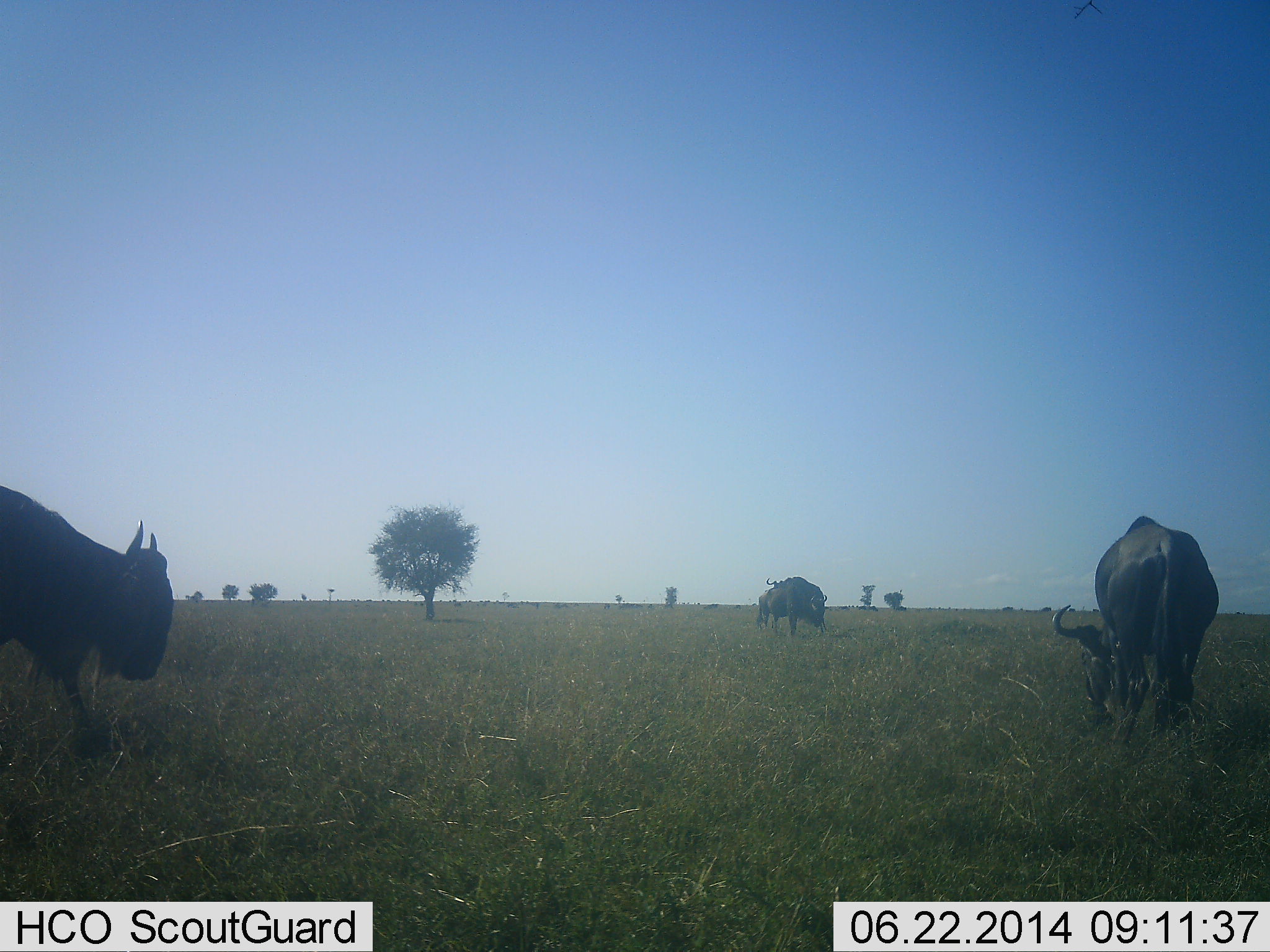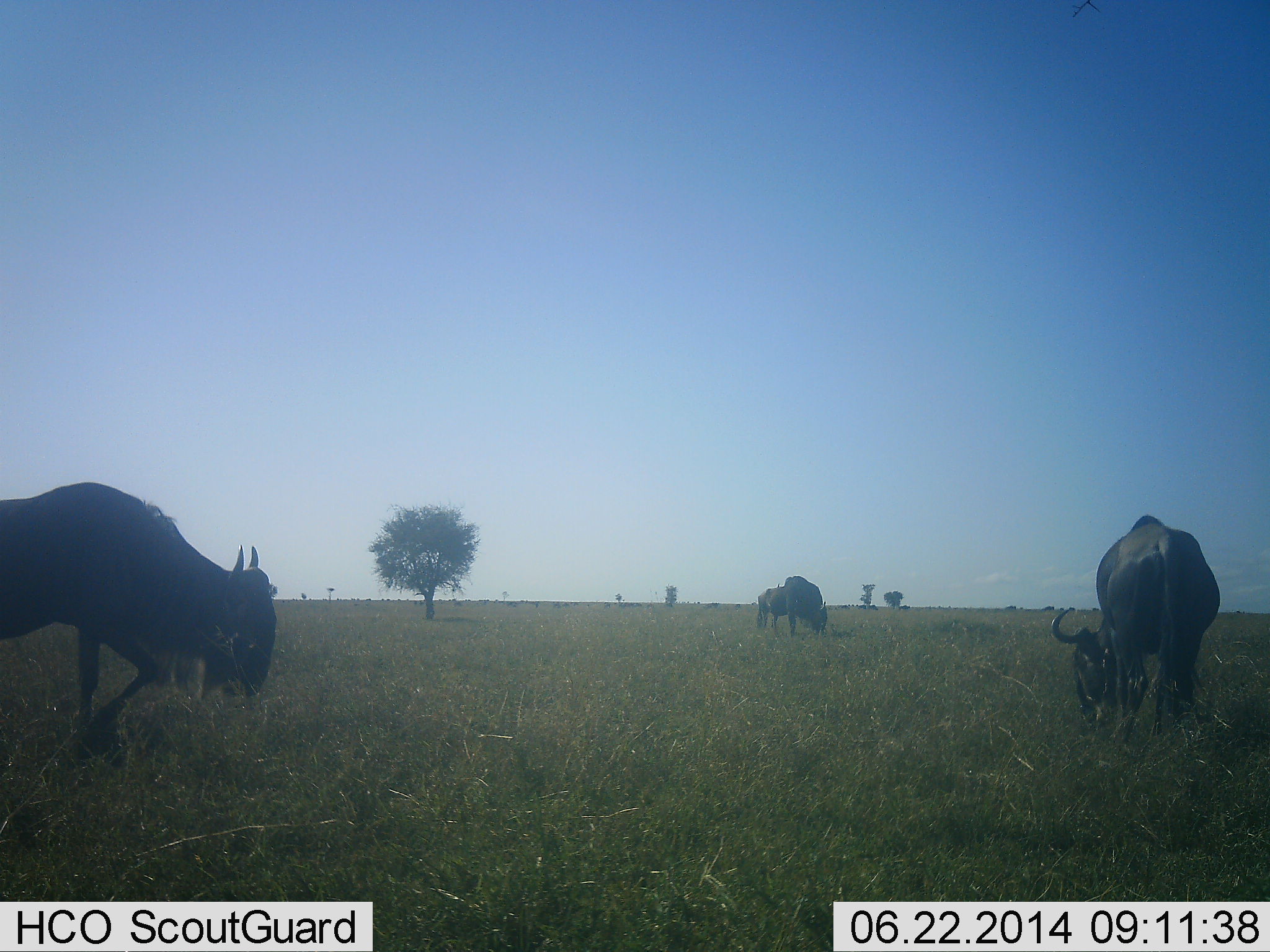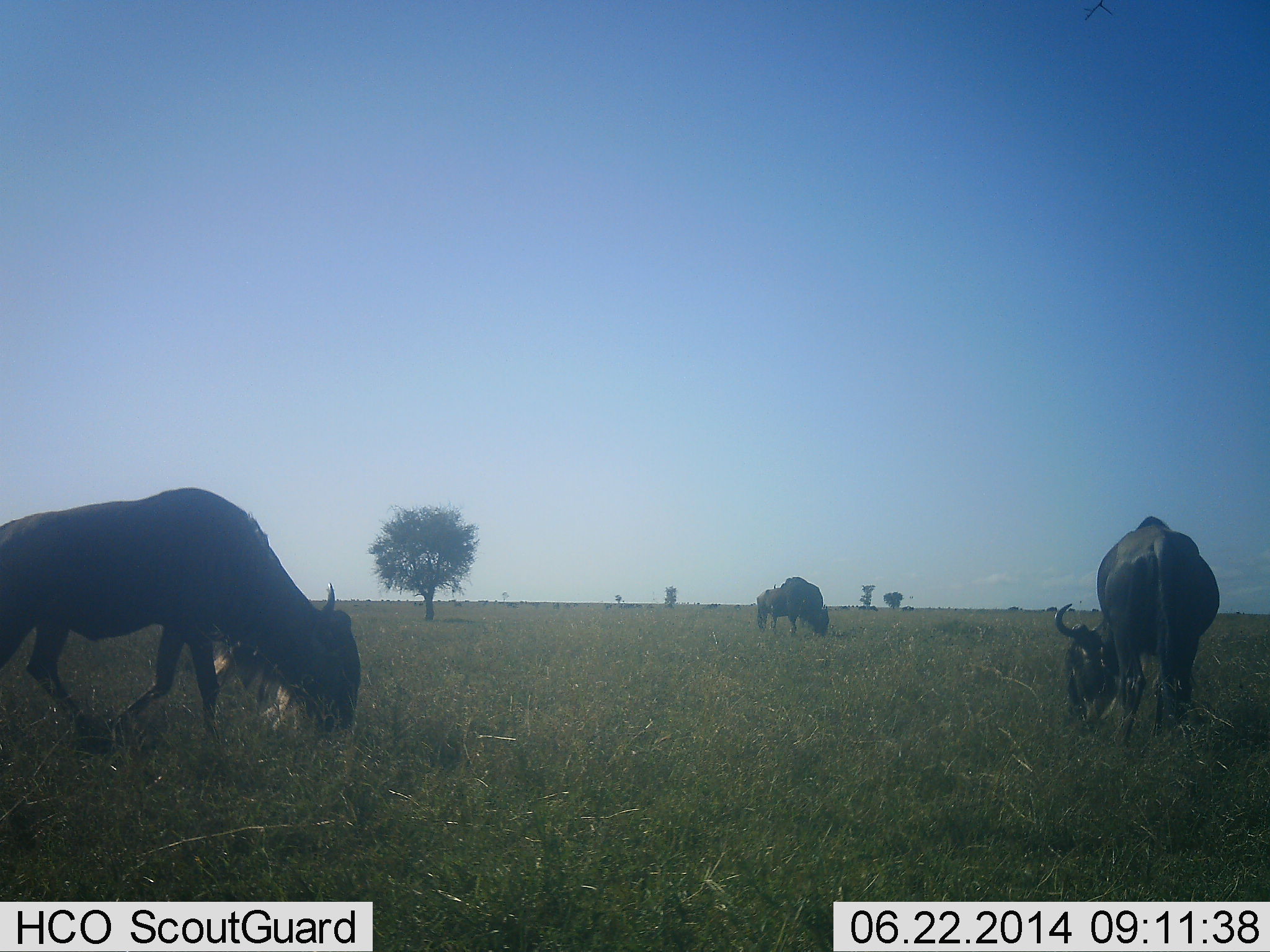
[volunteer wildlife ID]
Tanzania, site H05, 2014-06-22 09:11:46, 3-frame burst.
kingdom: Animalia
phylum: Chordata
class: Mammalia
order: Artiodactyla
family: Bovidae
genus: Connochaetes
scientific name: Connochaetes taurinus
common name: blue wildebeest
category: wildebeest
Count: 4.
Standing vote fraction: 60%.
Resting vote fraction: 10%.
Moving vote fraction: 60%.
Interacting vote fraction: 0%.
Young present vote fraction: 0%.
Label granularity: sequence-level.